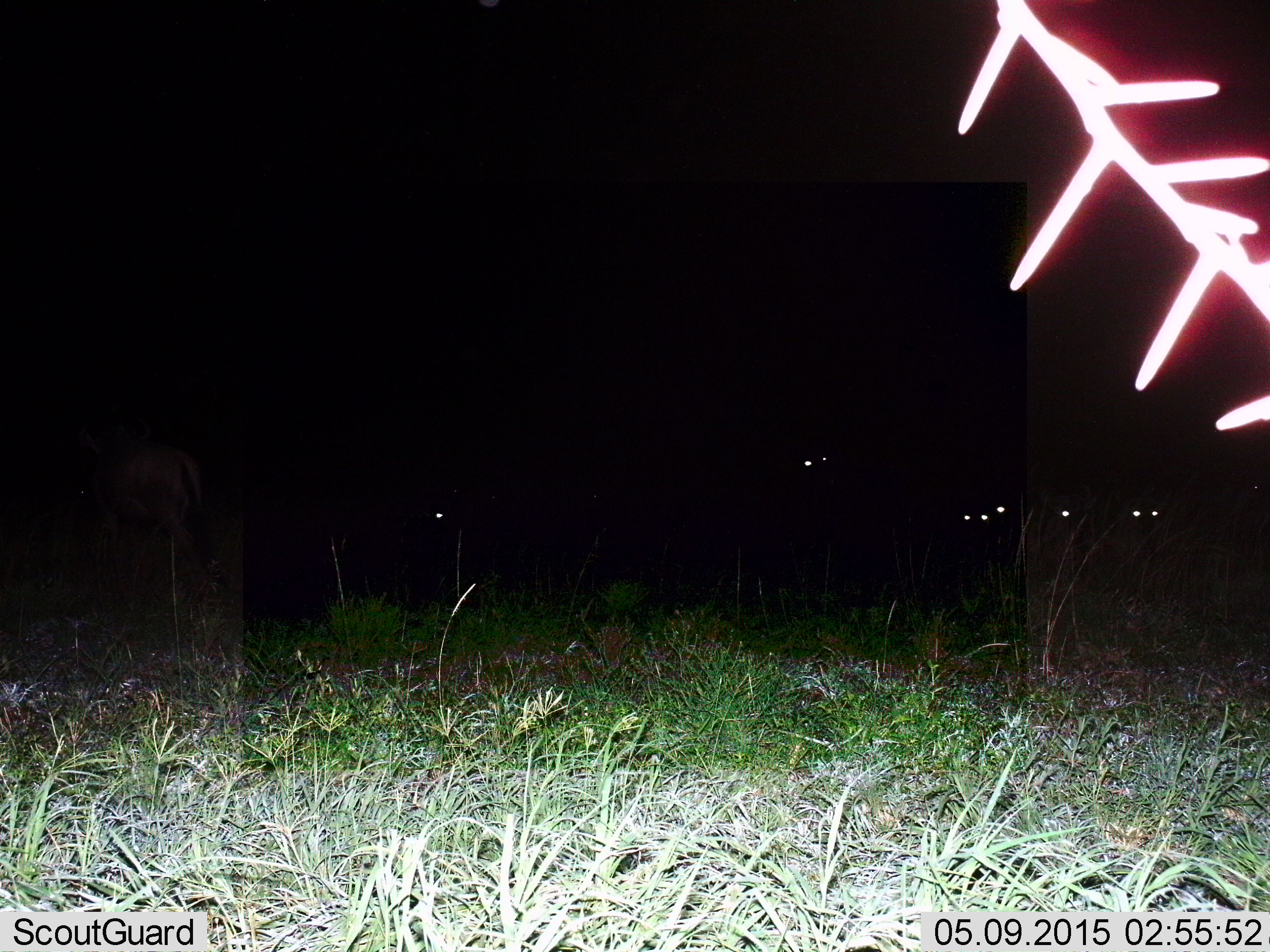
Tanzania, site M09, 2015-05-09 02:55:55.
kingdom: Animalia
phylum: Chordata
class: Mammalia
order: Artiodactyla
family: Bovidae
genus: Connochaetes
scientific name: Connochaetes taurinus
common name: blue wildebeest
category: wildebeest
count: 6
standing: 86%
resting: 43%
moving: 0%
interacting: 0%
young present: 0%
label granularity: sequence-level